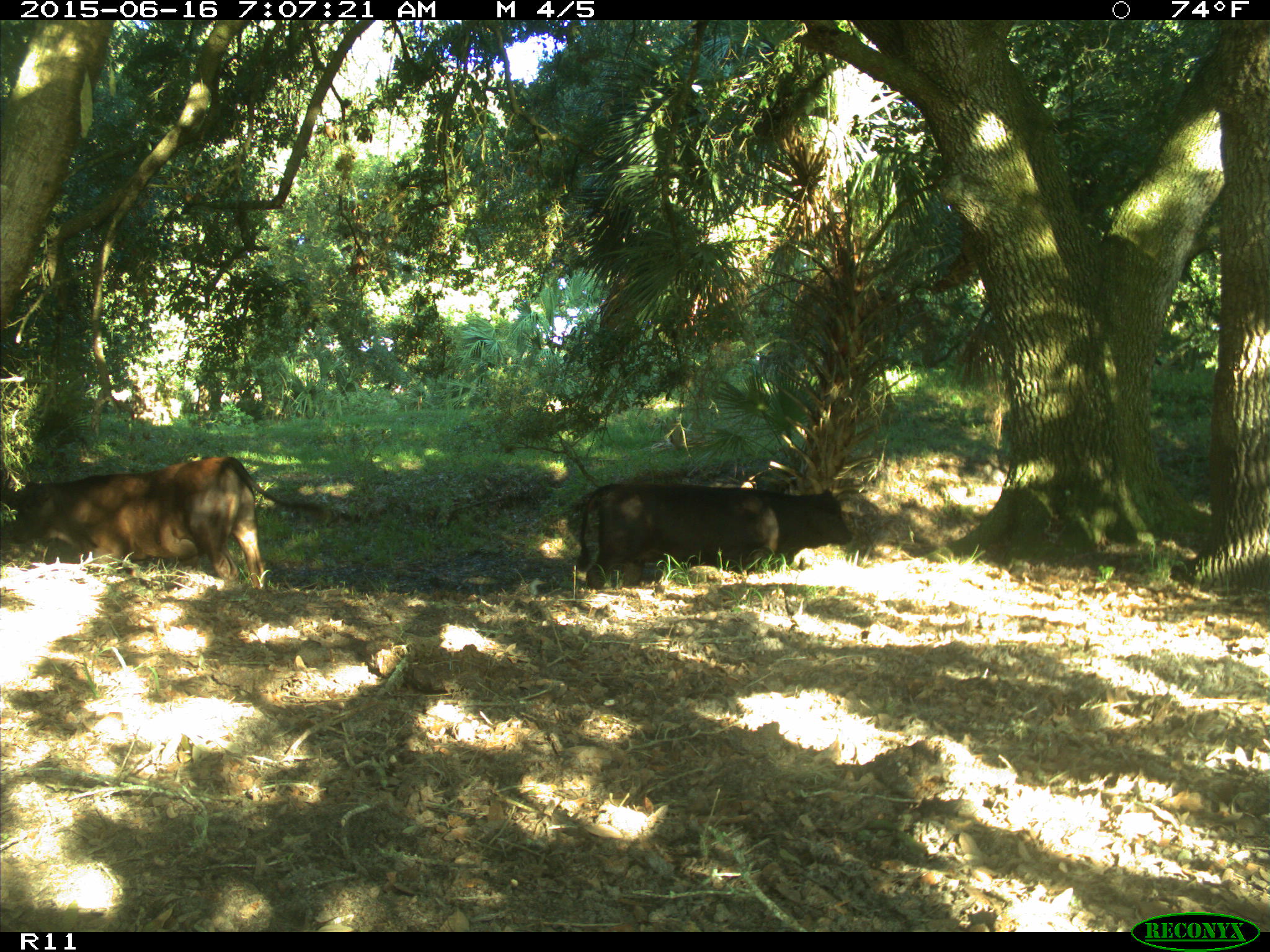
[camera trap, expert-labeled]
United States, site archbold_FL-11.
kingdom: Animalia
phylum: Chordata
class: Mammalia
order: Artiodactyla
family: Bovidae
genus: Bos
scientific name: Bos taurus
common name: domestic cow